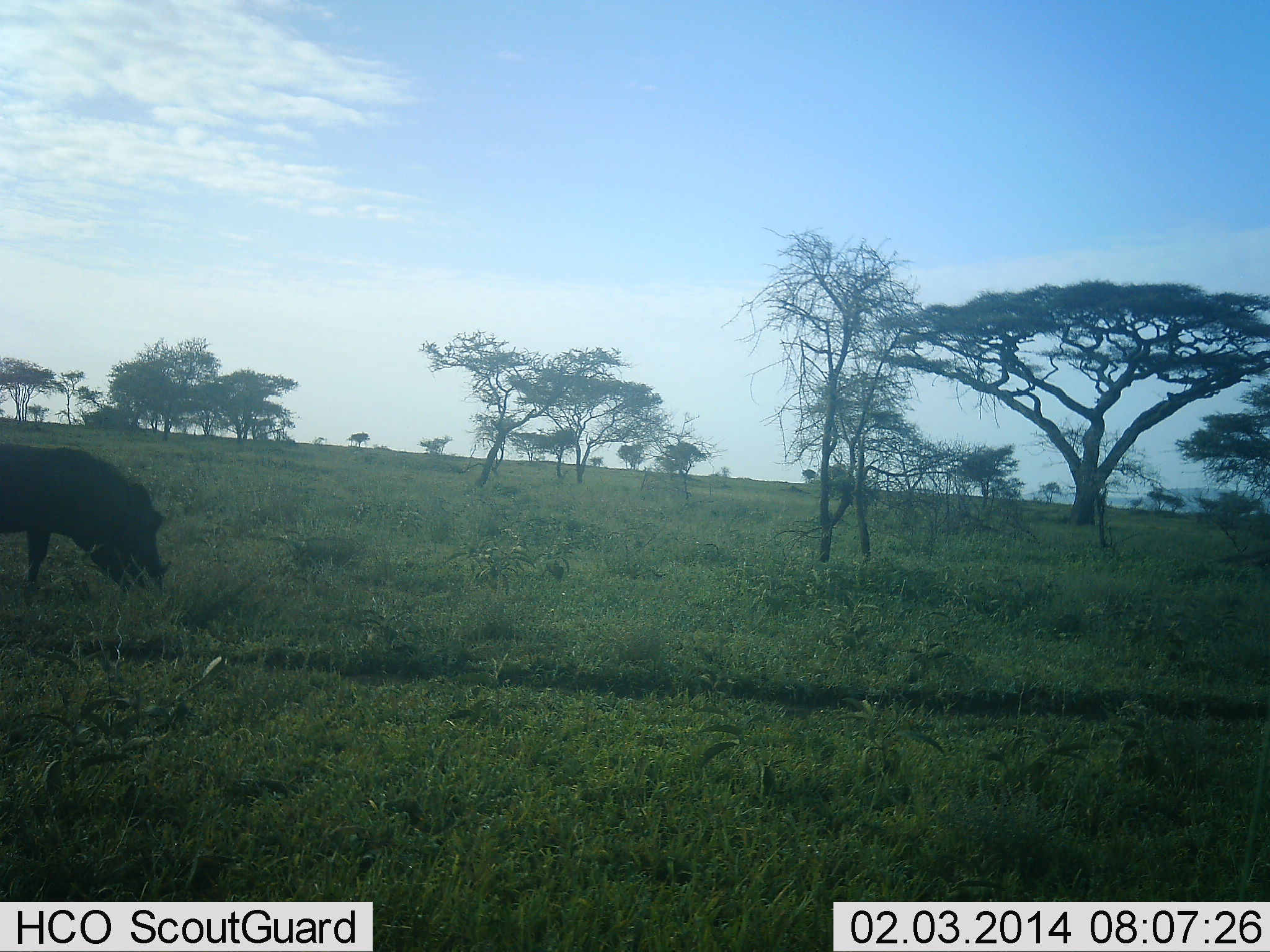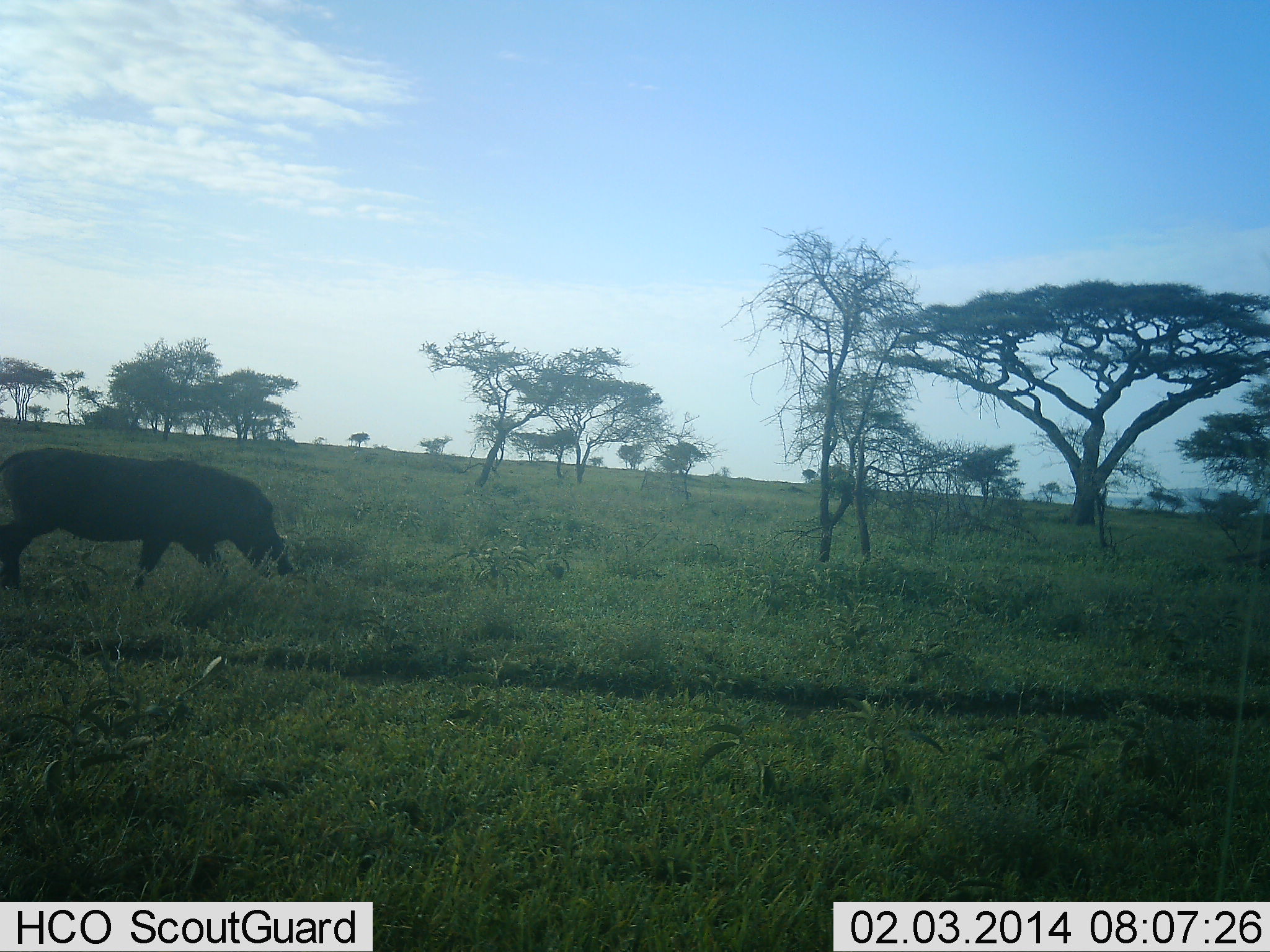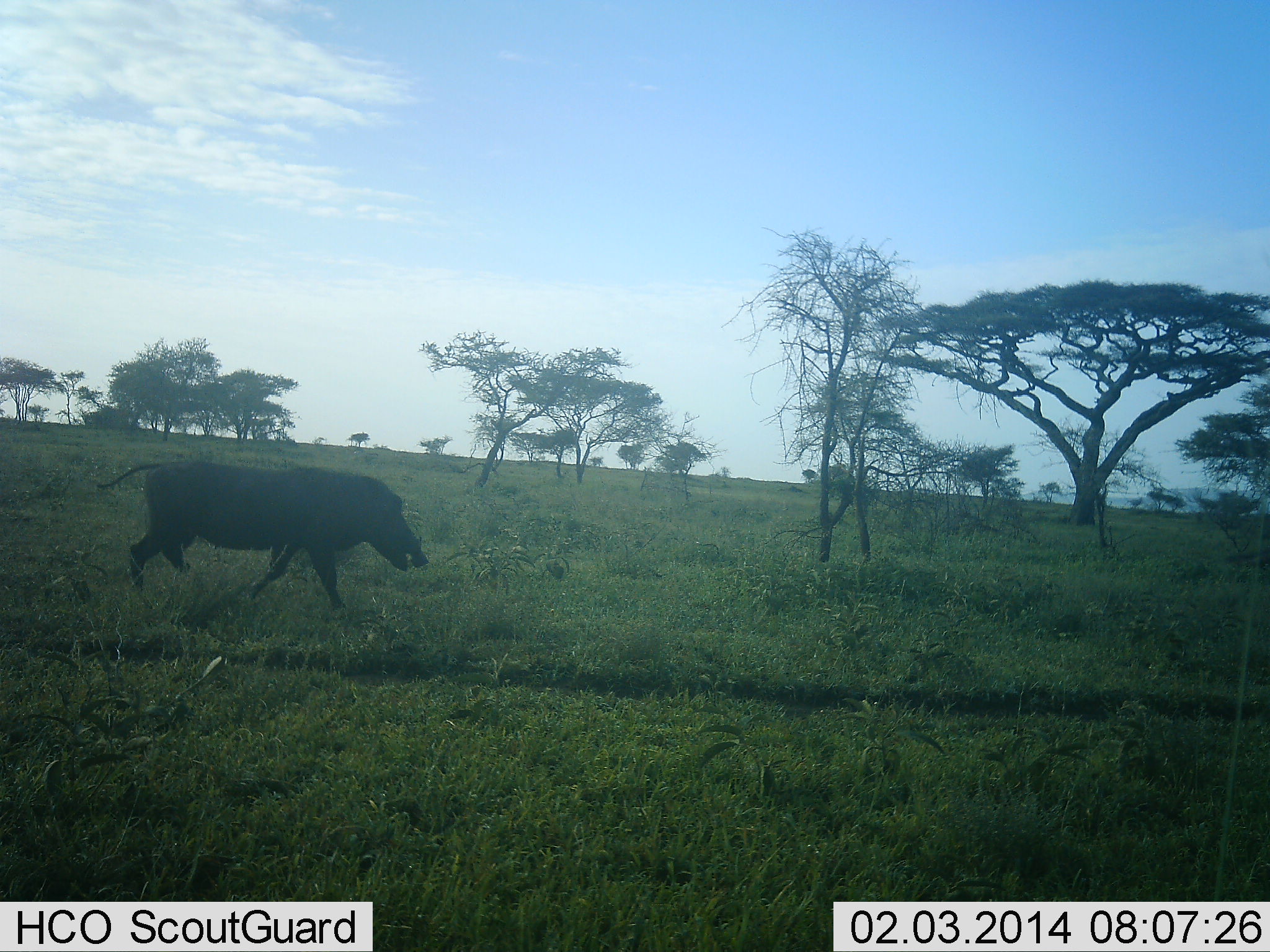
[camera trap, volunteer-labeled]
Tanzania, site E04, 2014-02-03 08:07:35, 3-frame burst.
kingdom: Animalia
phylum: Chordata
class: Mammalia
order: Artiodactyla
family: Suidae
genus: Phacochoerus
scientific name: Phacochoerus africanus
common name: warthog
Warthog (Phacochoerus africanus), count 1. Behavior (volunteer vote fractions): standing 10%, resting 0%, moving 90%, interacting 0%. Young present (vote fraction): 0%. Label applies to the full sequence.